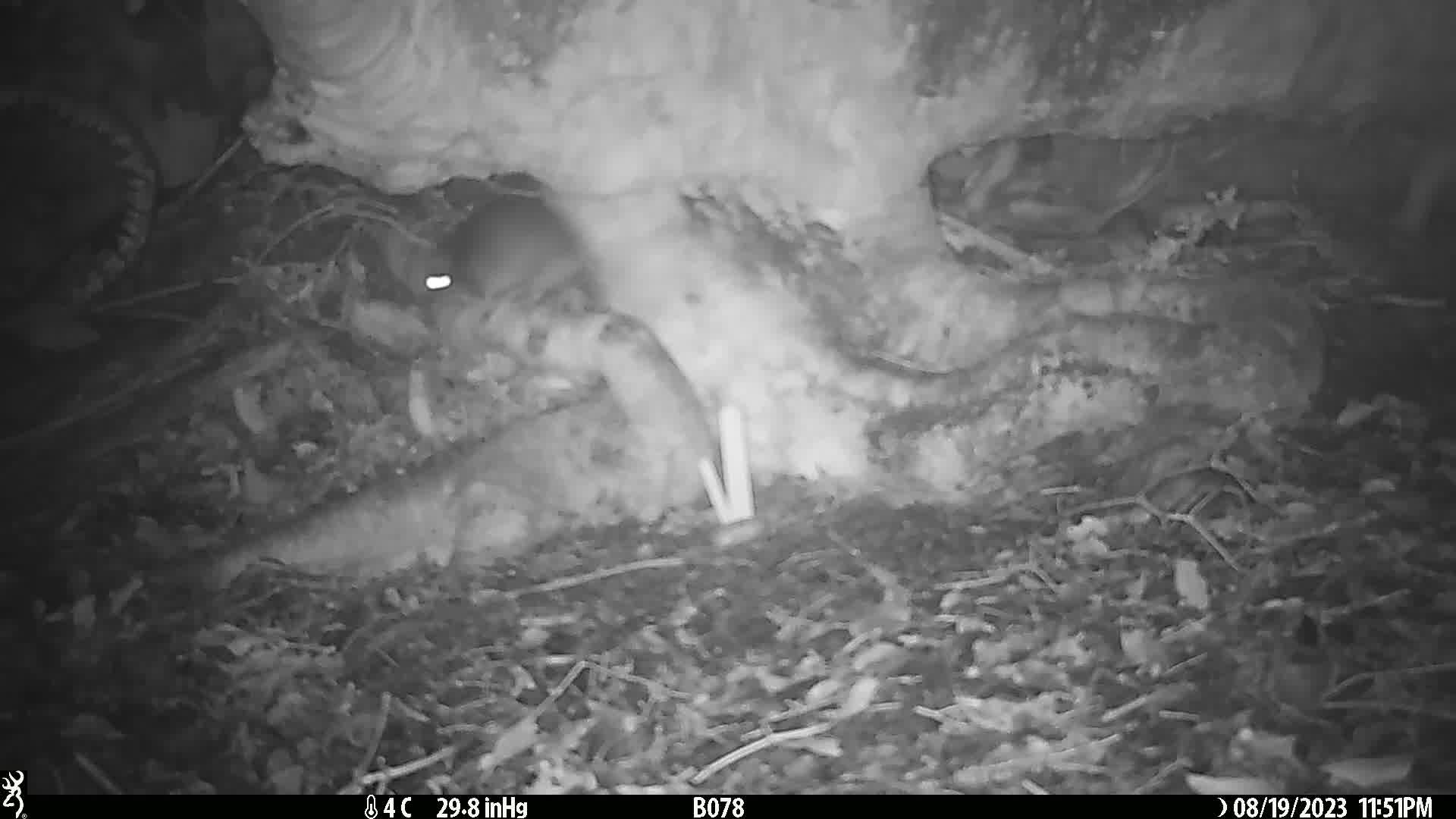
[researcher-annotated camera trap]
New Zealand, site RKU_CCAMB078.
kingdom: Animalia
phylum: Chordata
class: Mammalia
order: Rodentia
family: Muridae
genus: Rattus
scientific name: Rattus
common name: rat